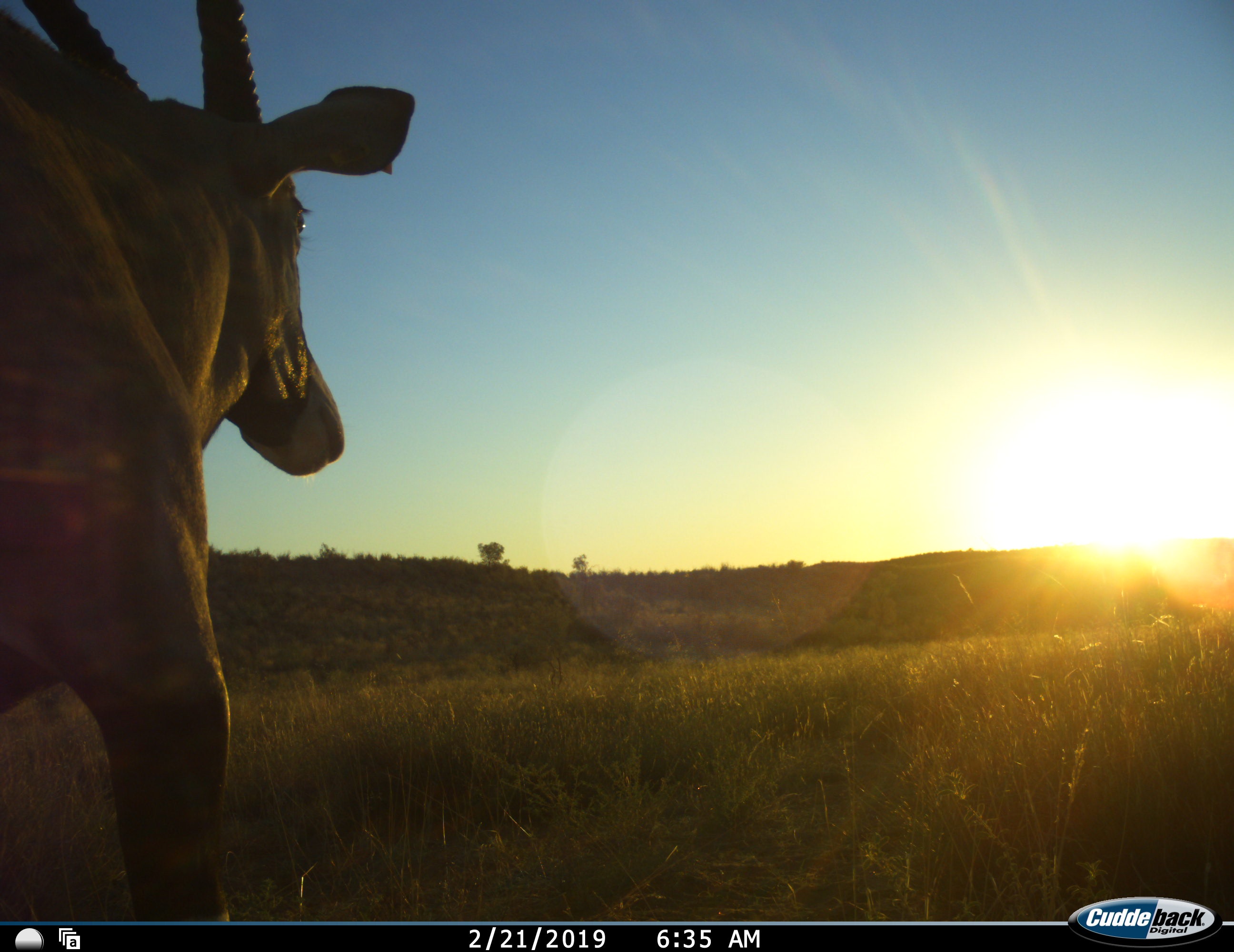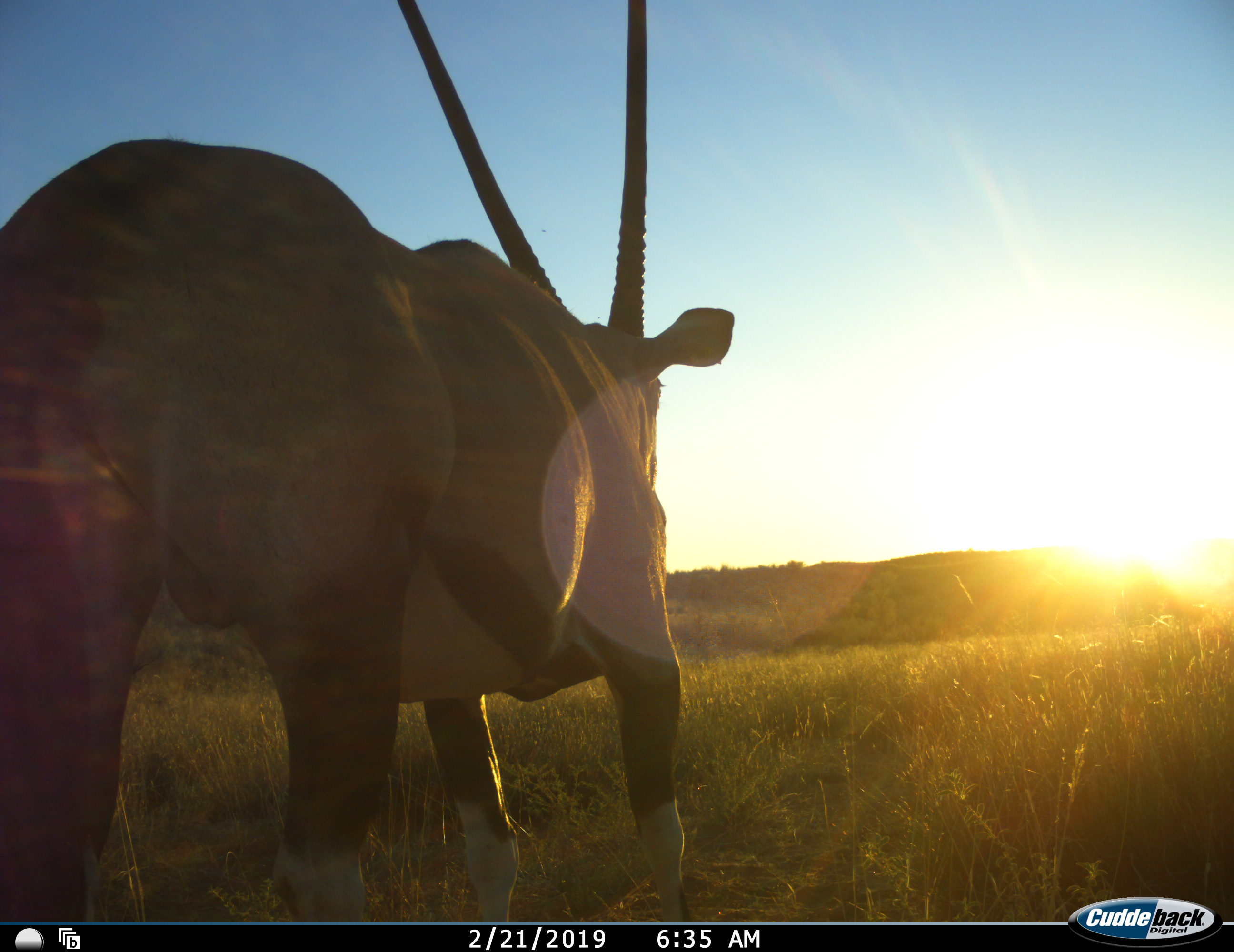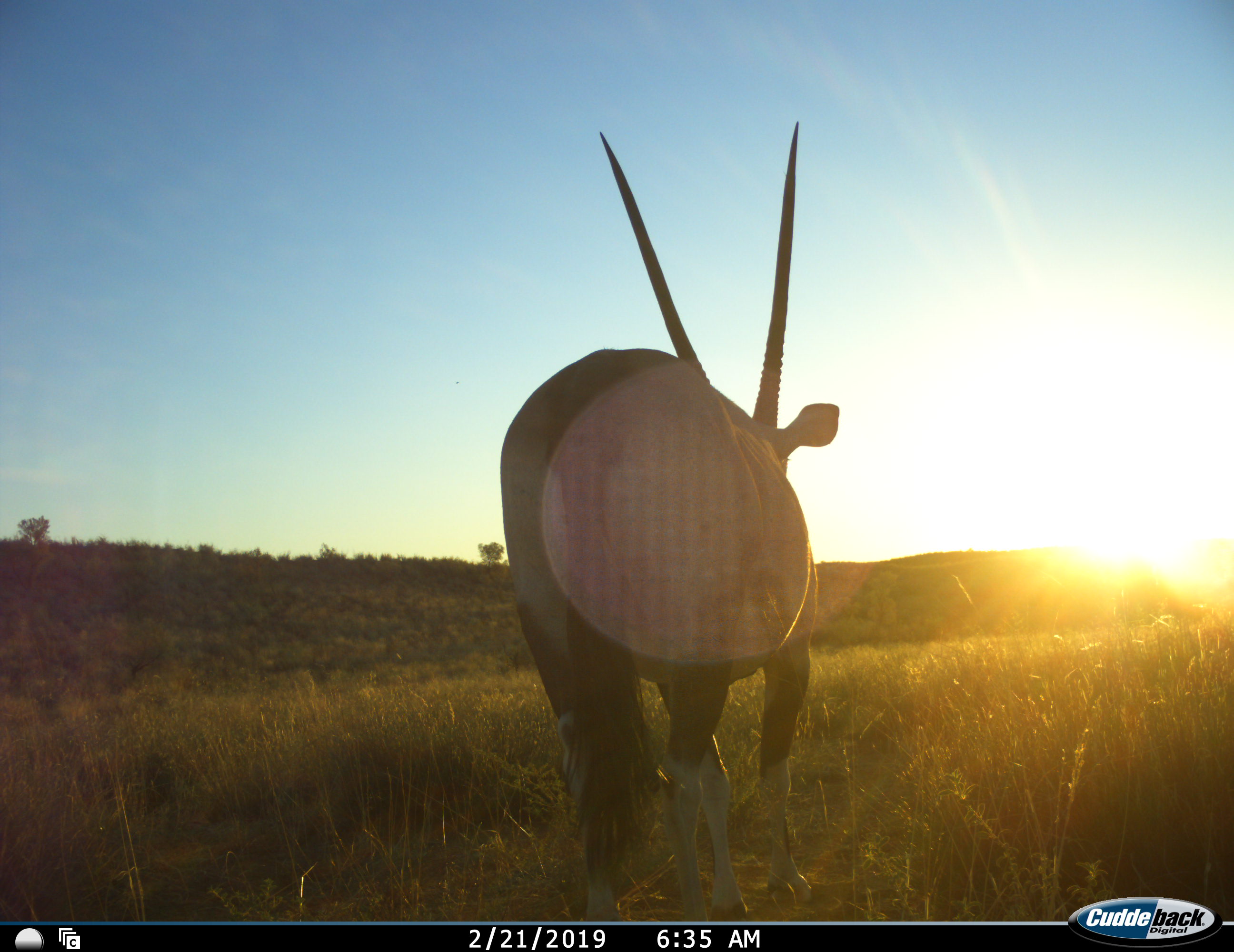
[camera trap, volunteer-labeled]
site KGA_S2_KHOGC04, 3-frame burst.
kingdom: Animalia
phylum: Chordata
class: Mammalia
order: Artiodactyla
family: Bovidae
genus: Oryx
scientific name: Oryx gazella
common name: gemsbok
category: oryx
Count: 1.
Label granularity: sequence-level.